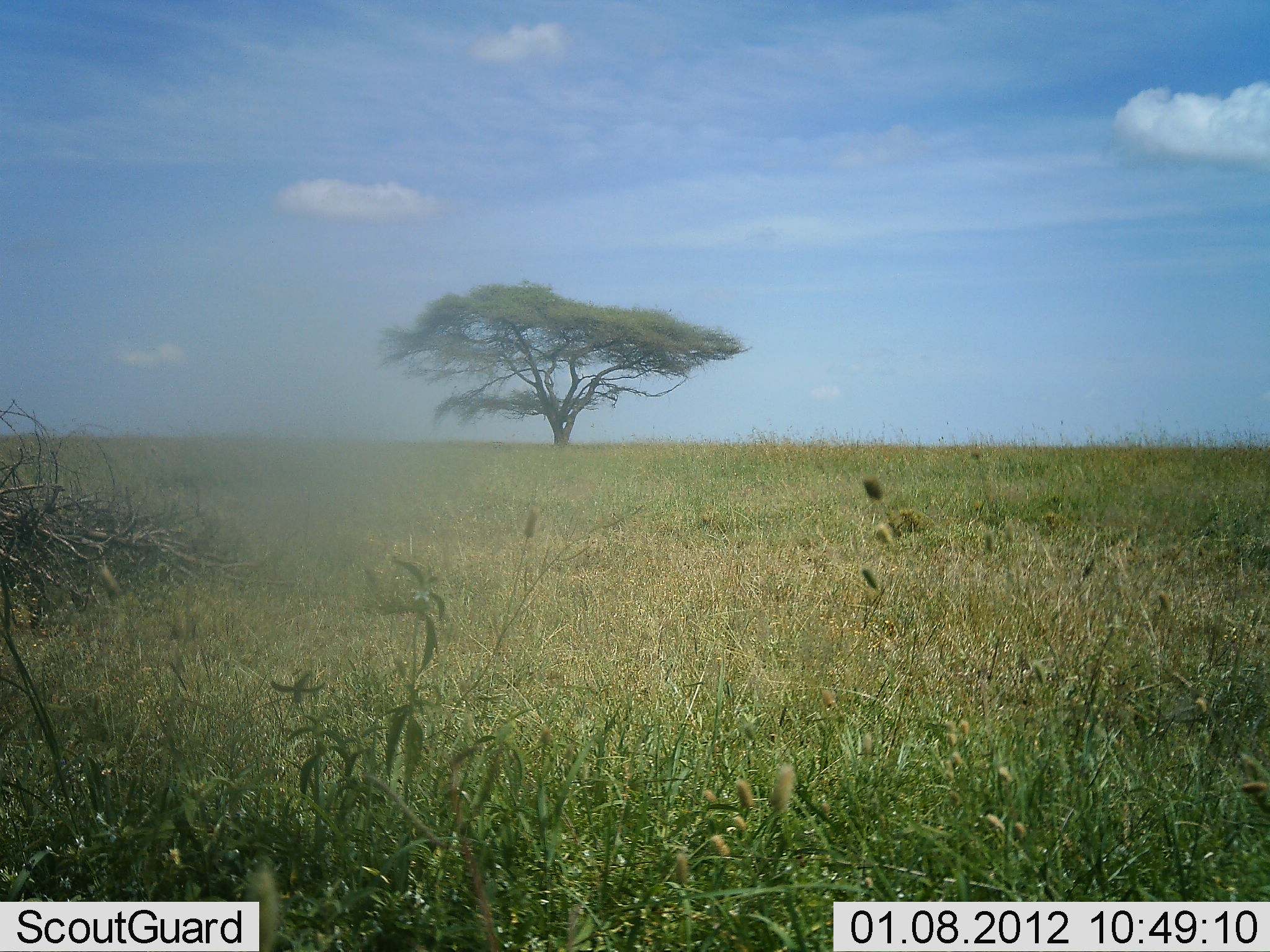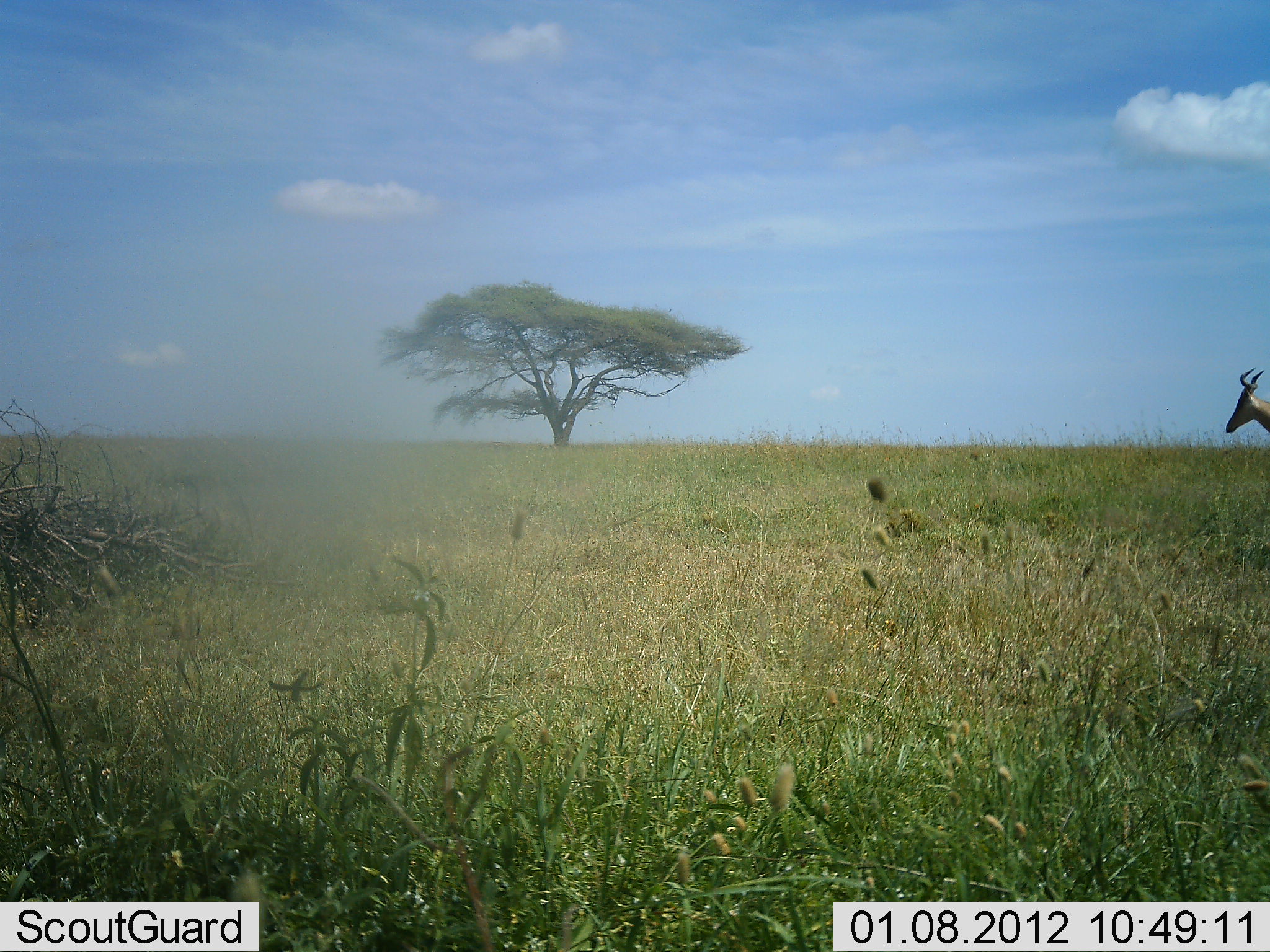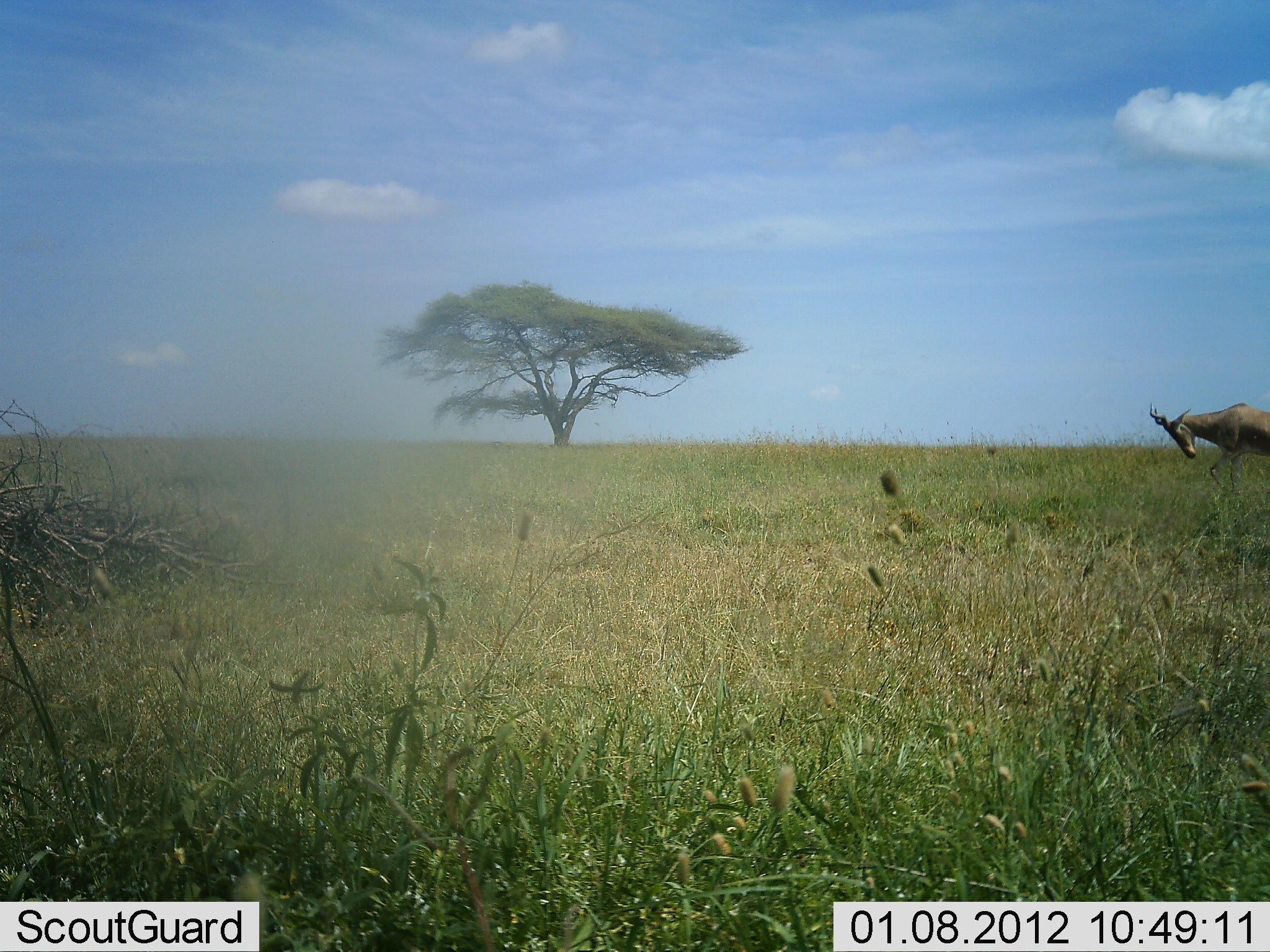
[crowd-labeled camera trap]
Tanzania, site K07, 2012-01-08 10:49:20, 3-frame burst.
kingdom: Animalia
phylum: Chordata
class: Mammalia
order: Artiodactyla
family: Bovidae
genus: Alcelaphus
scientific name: Alcelaphus buselaphus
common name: hartebeest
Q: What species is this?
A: Hartebeest (Alcelaphus buselaphus).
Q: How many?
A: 1.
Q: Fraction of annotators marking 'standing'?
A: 9%.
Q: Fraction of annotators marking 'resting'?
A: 0%.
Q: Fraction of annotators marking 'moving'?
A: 91%.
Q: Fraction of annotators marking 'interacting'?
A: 0%.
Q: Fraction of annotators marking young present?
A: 0%.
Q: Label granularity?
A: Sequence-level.